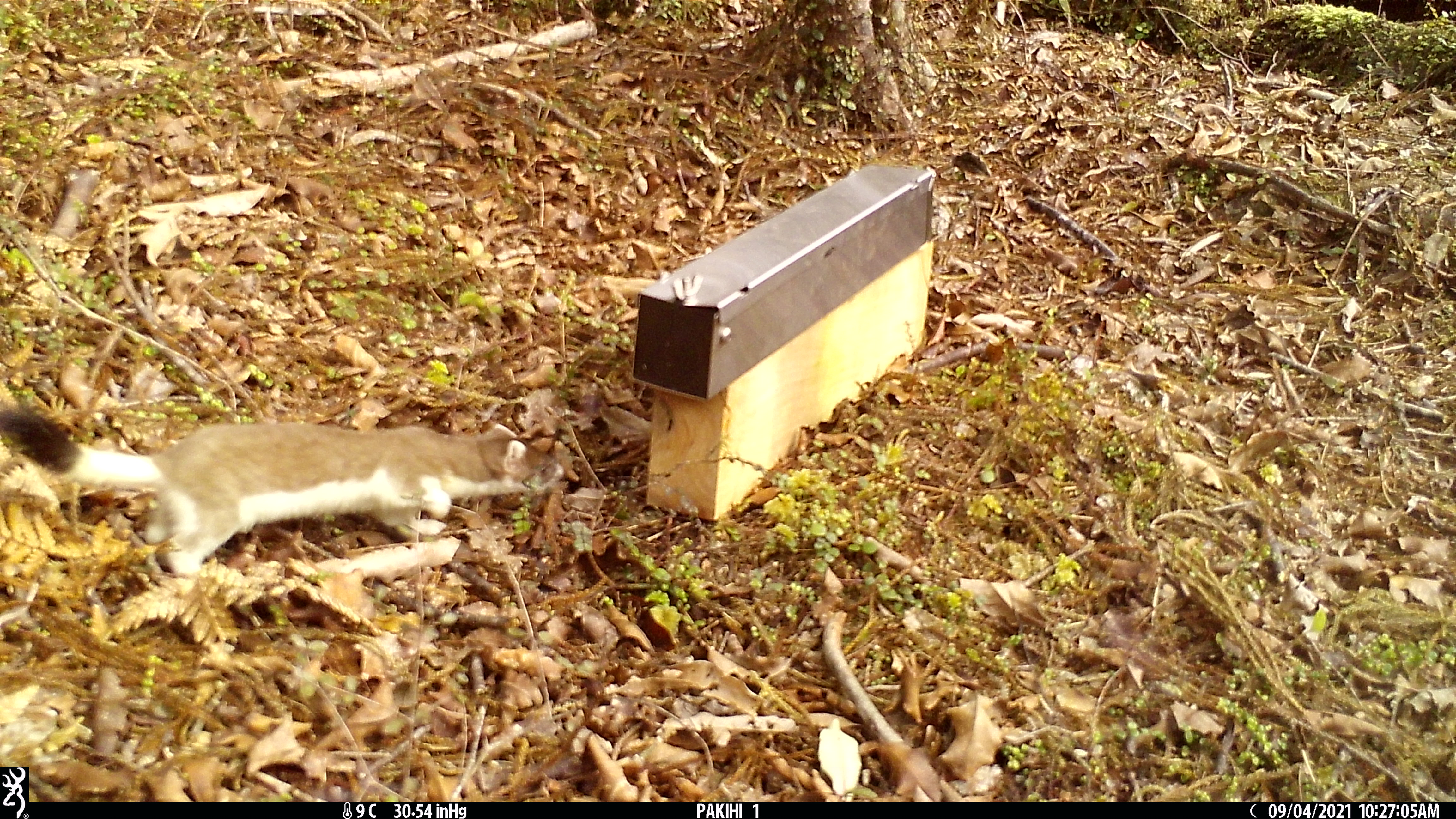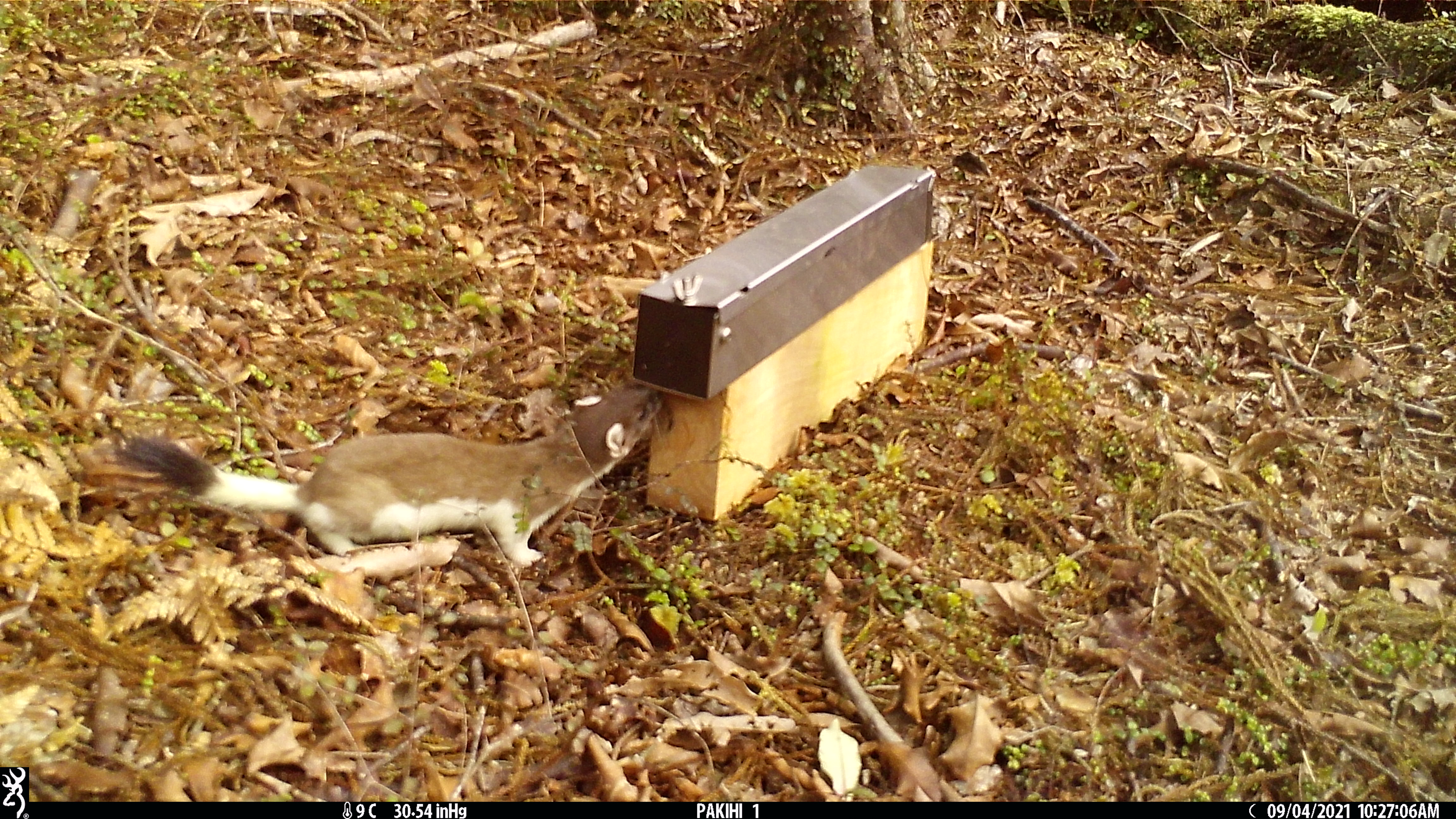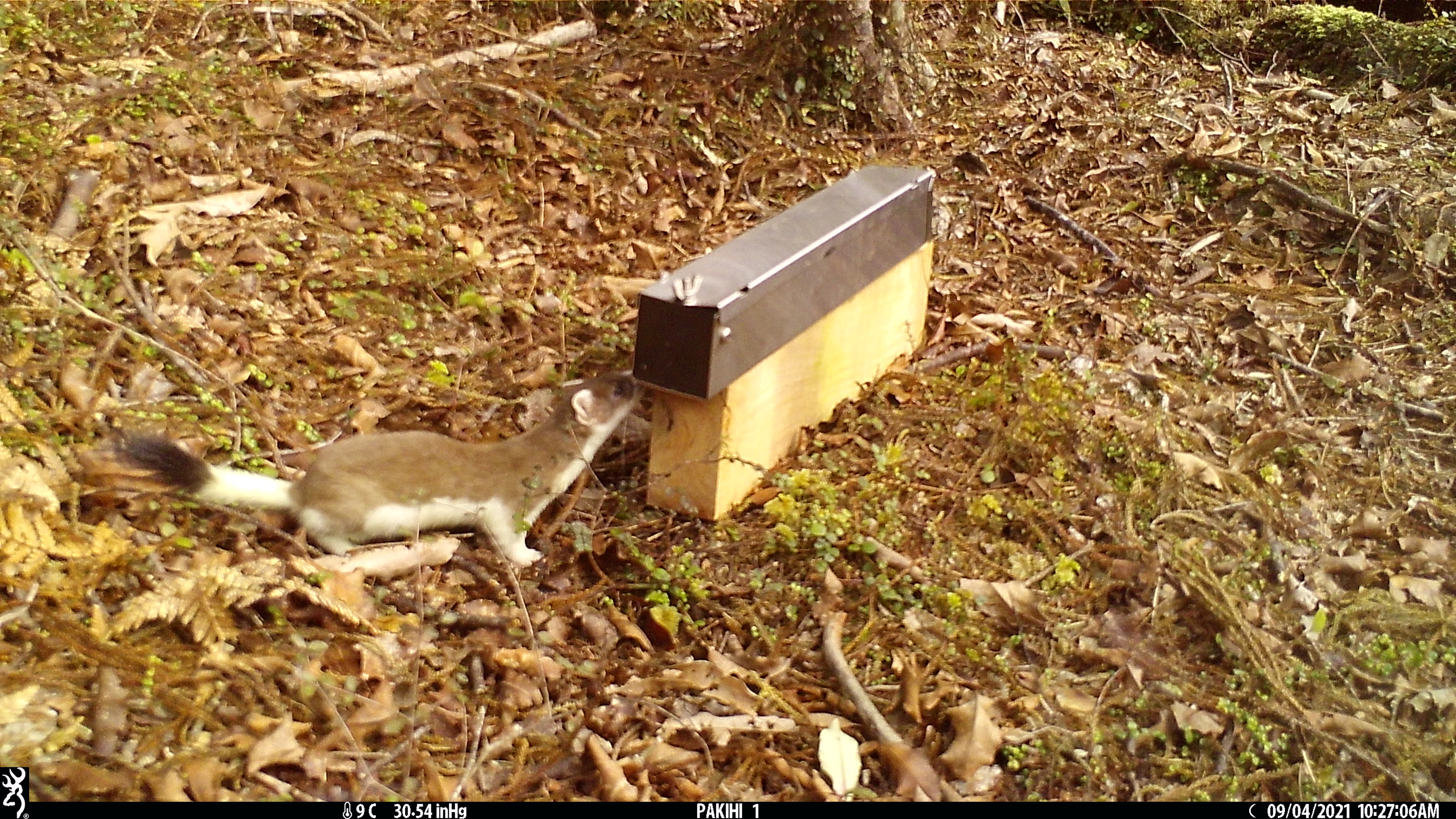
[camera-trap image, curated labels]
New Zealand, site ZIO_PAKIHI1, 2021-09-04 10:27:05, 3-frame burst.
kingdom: Animalia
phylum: Chordata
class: Mammalia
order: Carnivora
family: Mustelidae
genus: Mustela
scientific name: Mustela erminea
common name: stoat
Stoat (Mustela erminea).